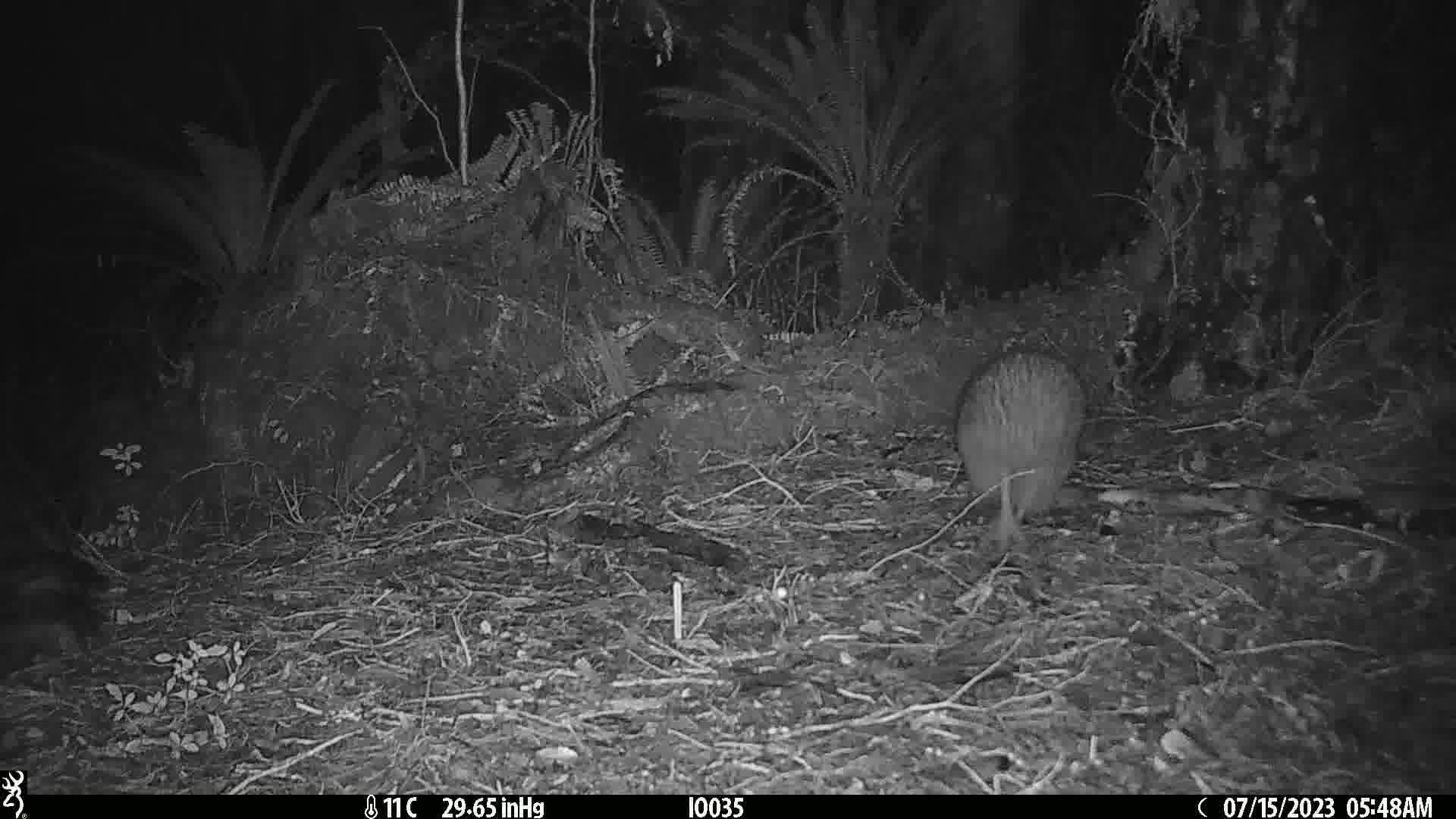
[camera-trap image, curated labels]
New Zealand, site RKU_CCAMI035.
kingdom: Animalia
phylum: Chordata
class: Aves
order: Apterygiformes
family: Apterygidae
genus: Apteryx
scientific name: Apteryx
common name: kiwi